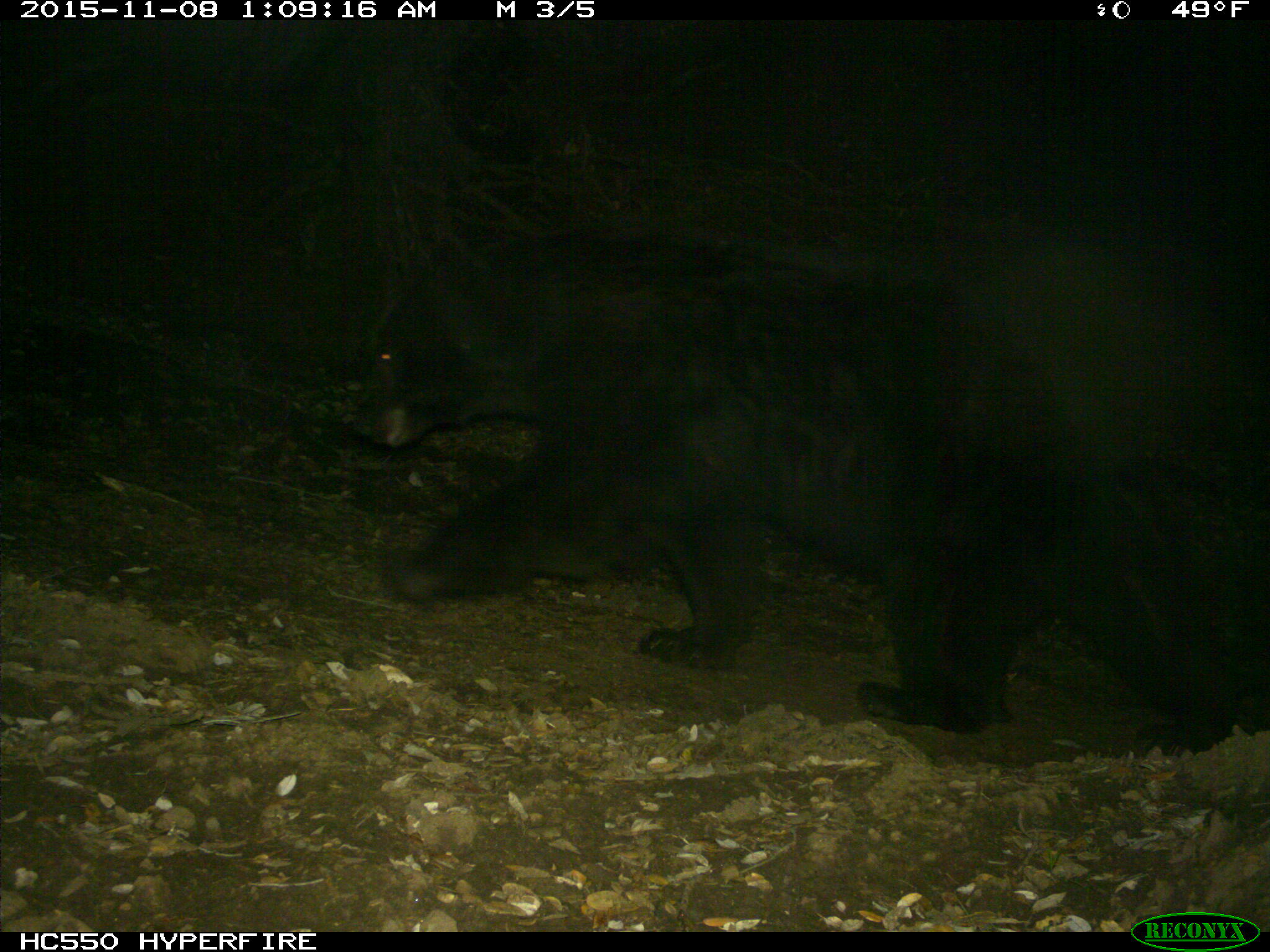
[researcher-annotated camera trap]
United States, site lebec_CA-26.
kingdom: Animalia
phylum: Chordata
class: Mammalia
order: Carnivora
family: Ursidae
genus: Ursus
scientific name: Ursus americanus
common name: american black bear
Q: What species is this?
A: Ursus americanus (american black bear).